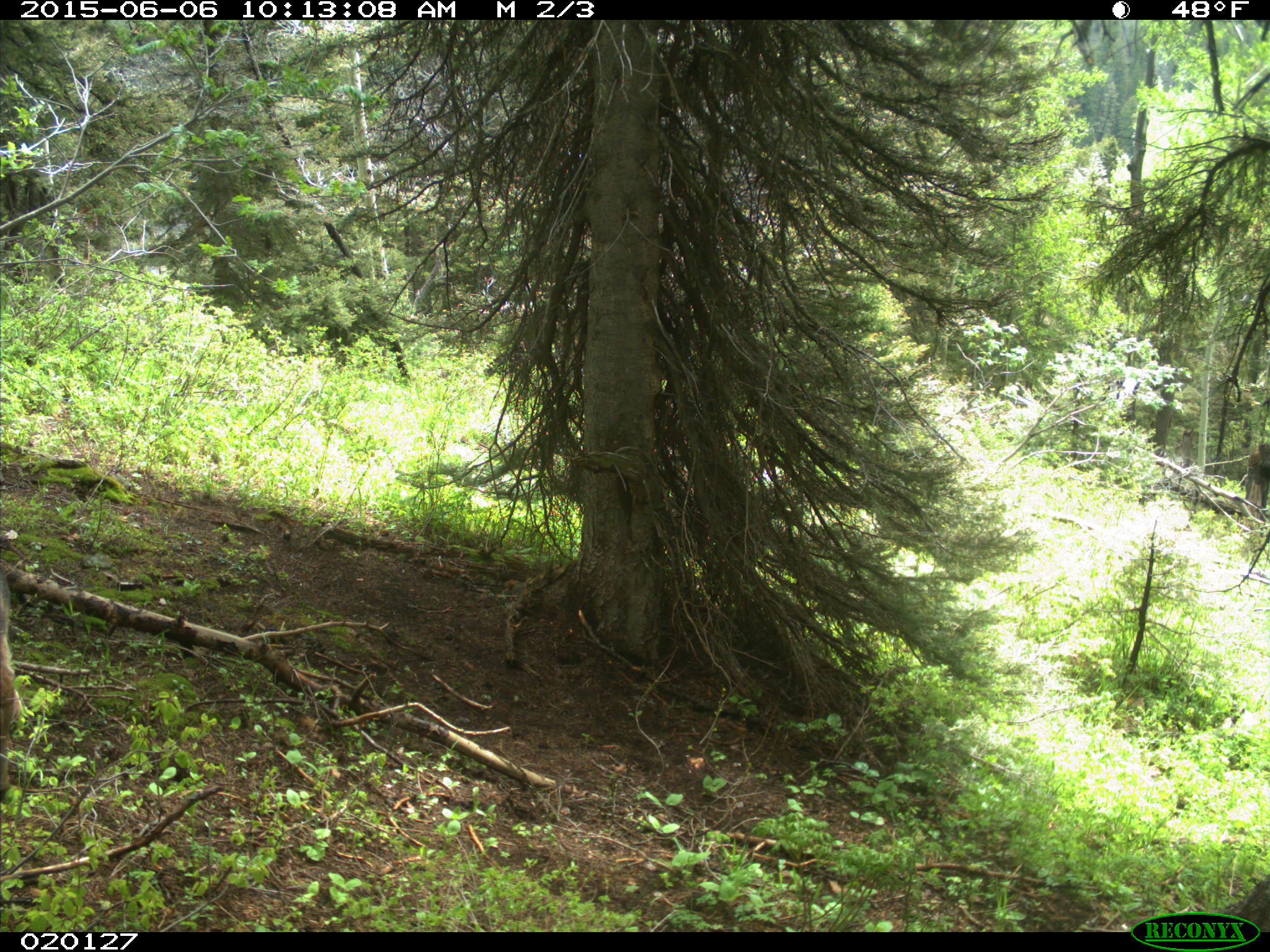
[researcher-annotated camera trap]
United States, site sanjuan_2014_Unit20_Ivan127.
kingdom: Animalia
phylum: Chordata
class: Mammalia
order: Artiodactyla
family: Cervidae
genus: Odocoileus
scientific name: Odocoileus hemionus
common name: mule deer